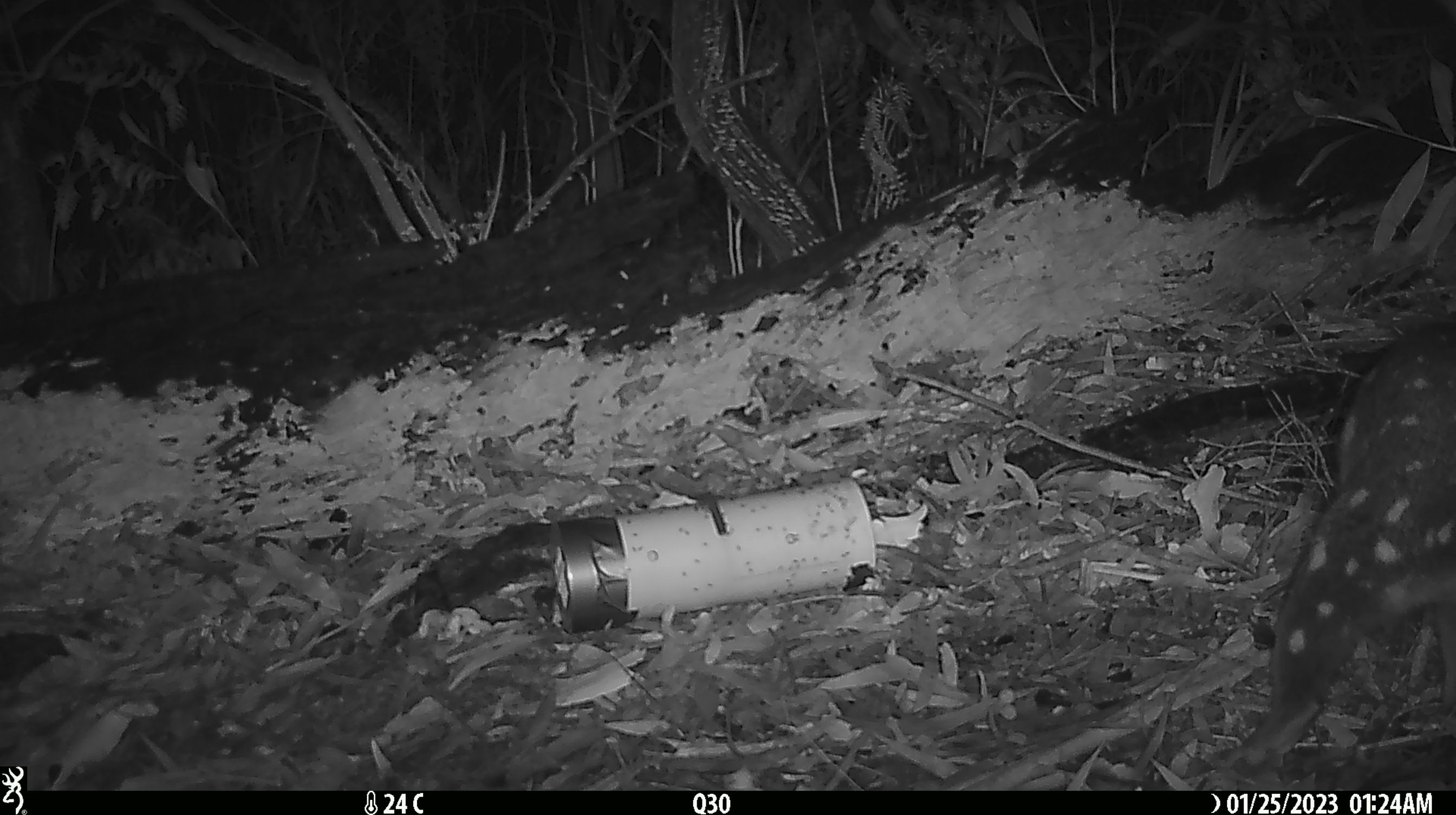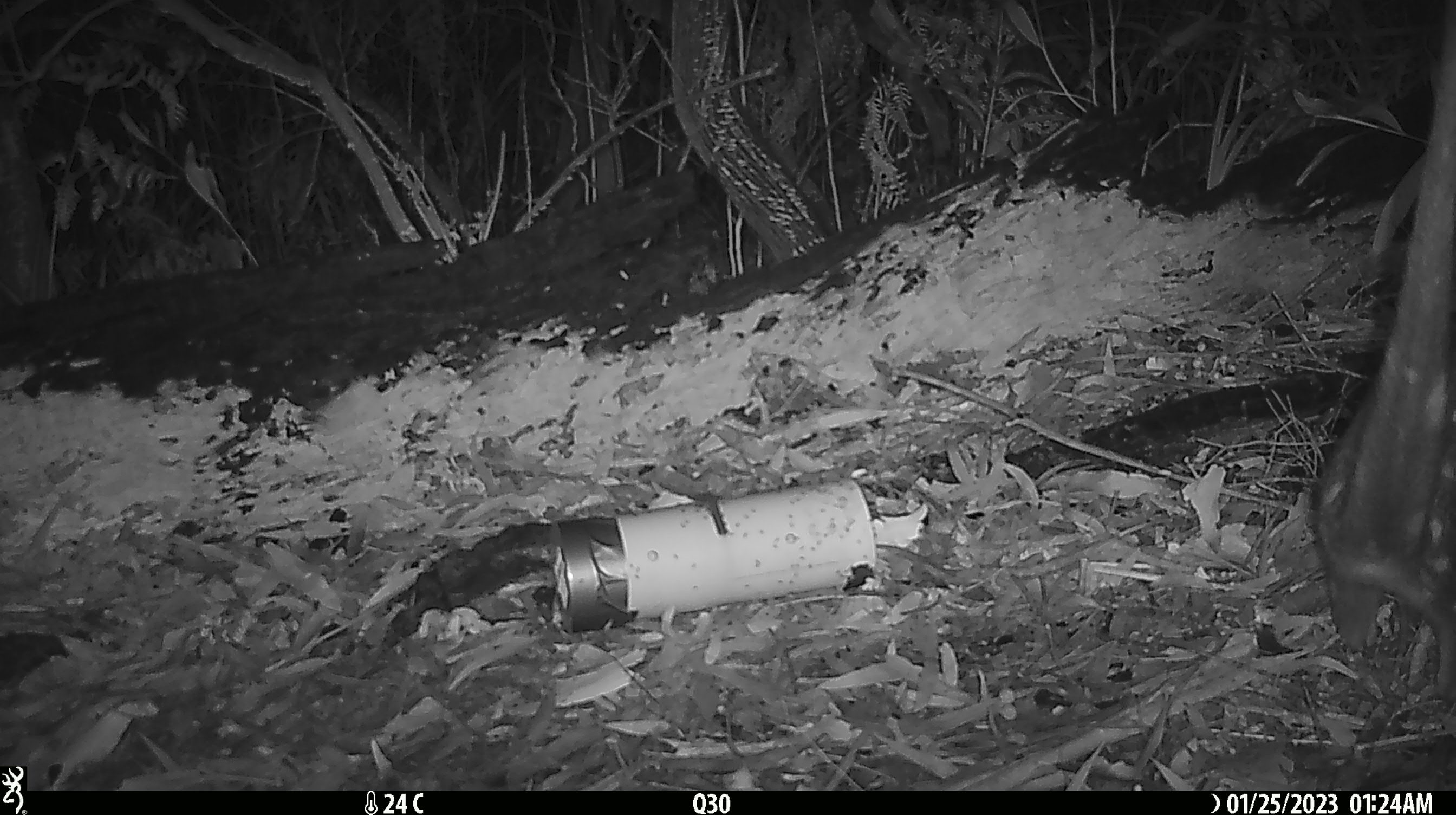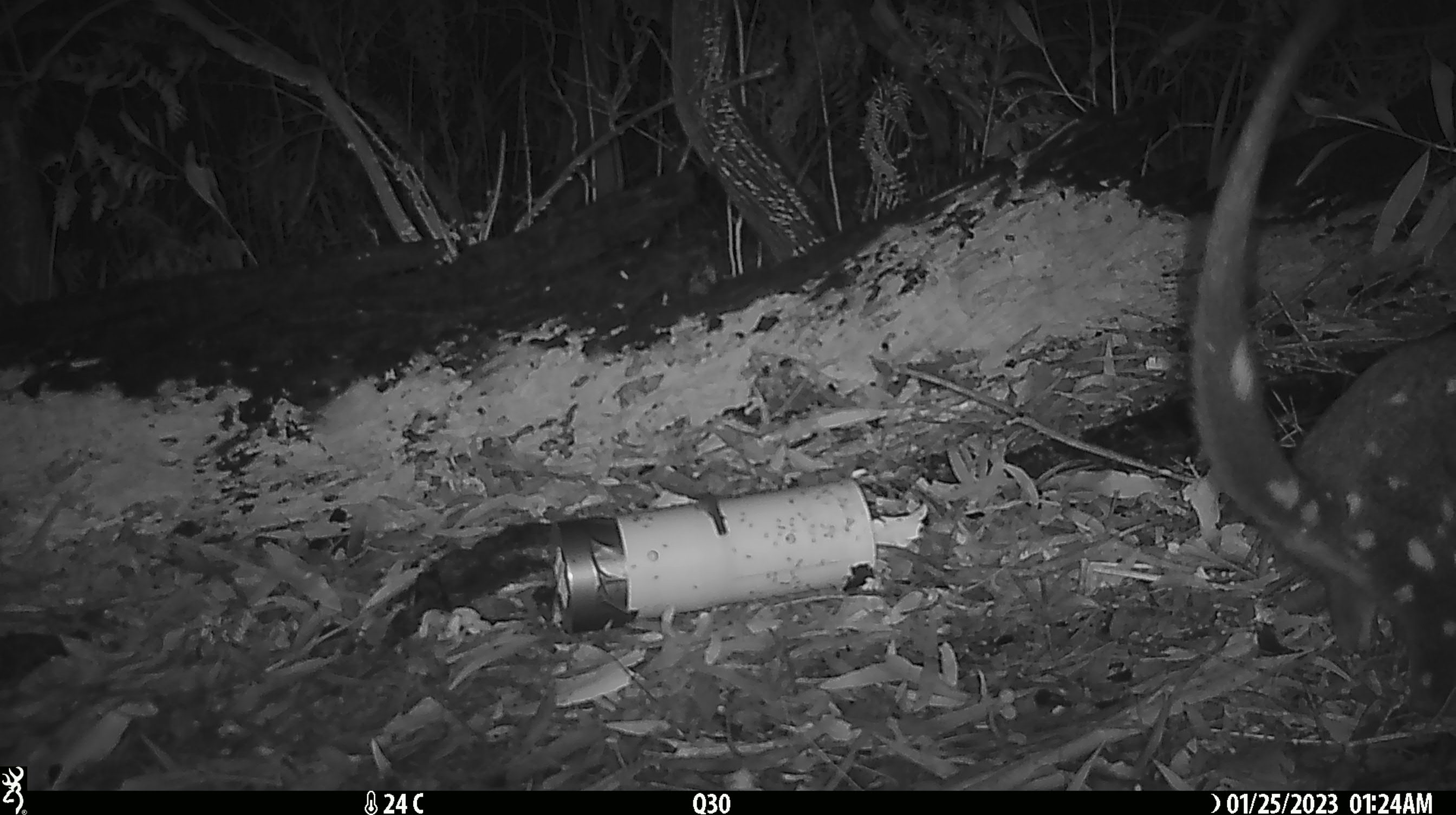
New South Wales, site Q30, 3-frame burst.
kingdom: Animalia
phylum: Chordata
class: Mammalia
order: Dasyuromorphia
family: Dasyuridae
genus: Dasyurus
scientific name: Dasyurus maculatus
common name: spotted-tailed quoll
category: quoll